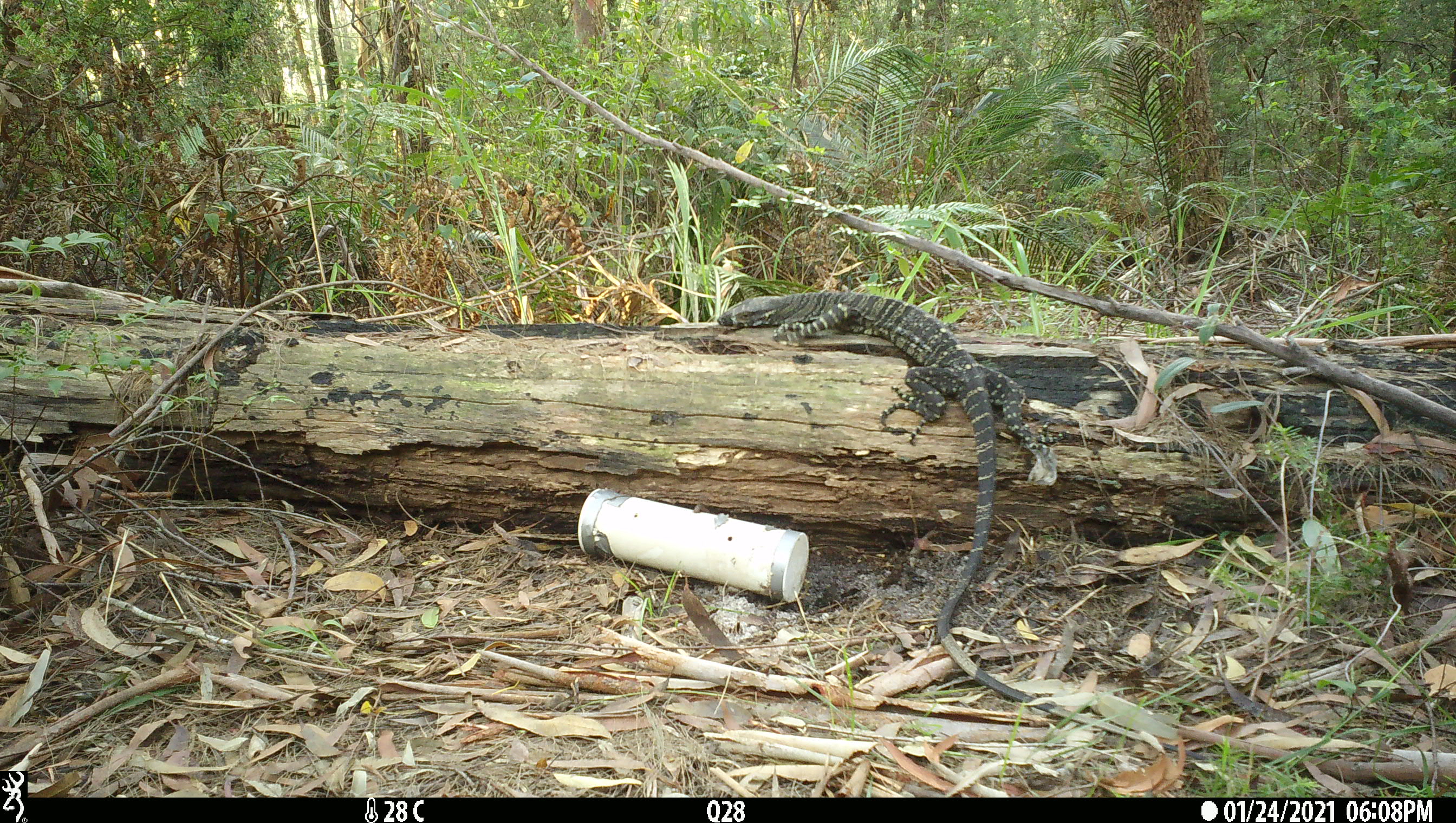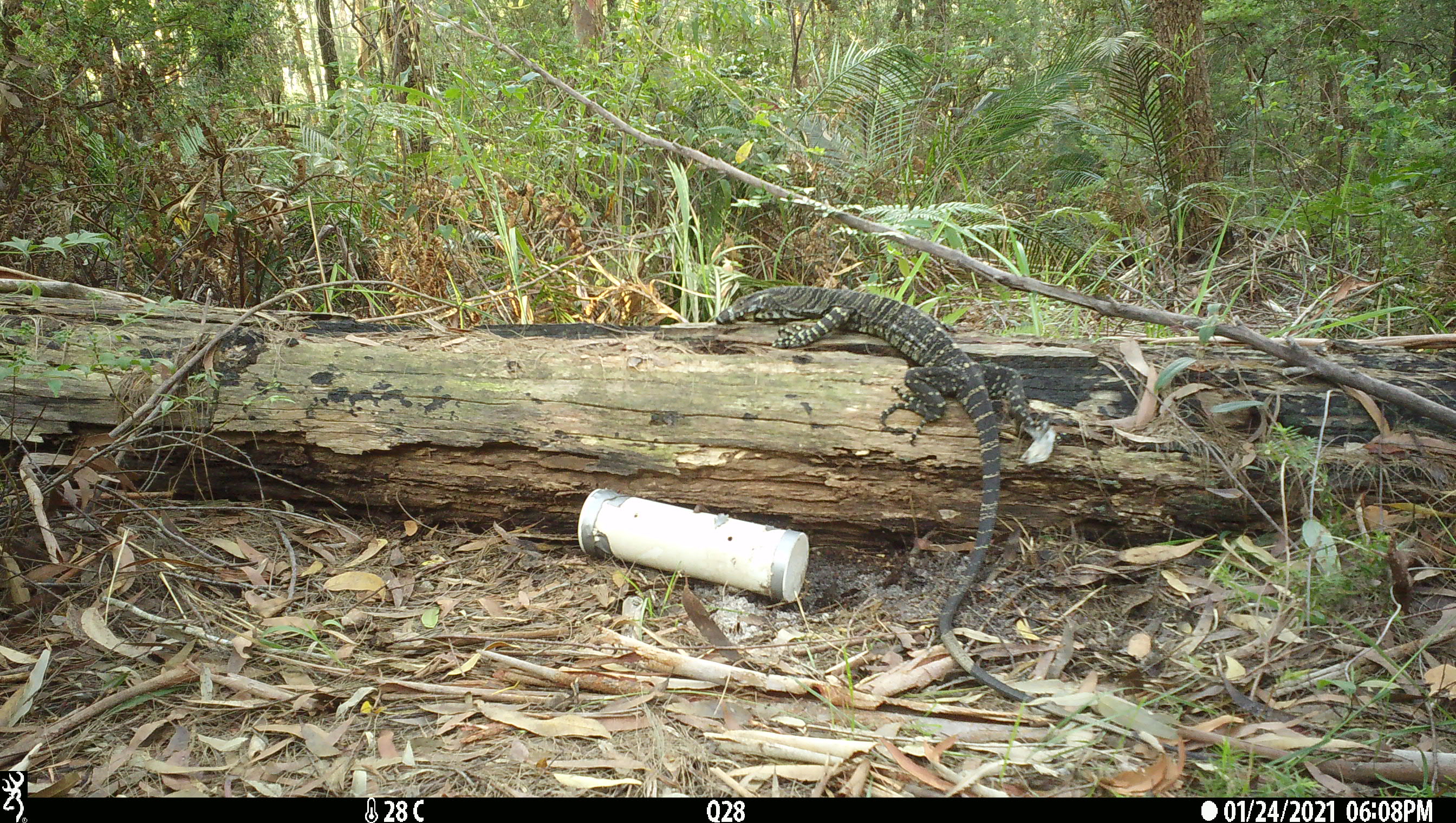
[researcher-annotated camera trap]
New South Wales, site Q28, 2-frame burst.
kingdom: Animalia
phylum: Chordata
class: Reptilia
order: Squamata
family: Varanidae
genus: Varanus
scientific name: Varanus varius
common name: lace monitor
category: goanna